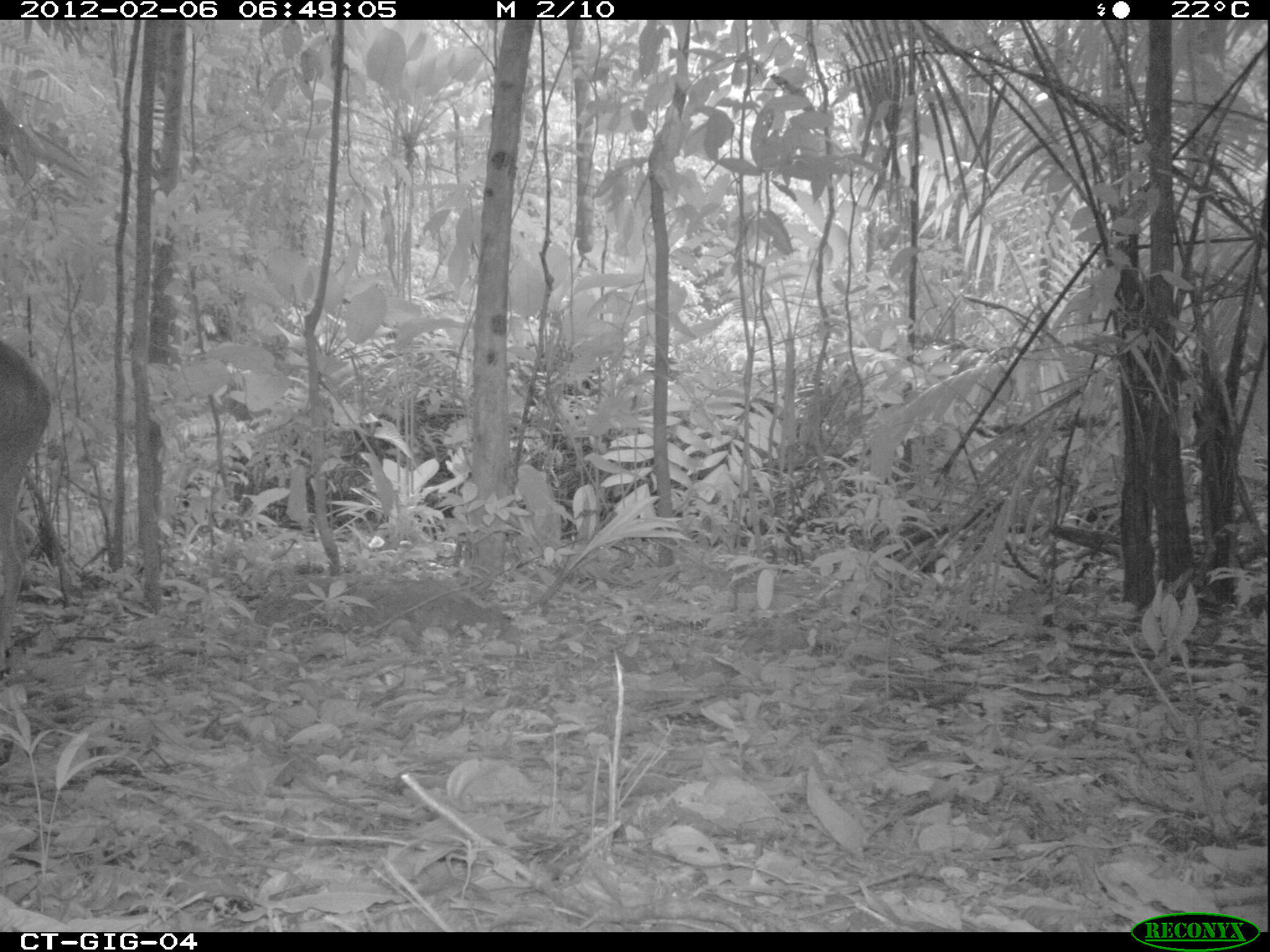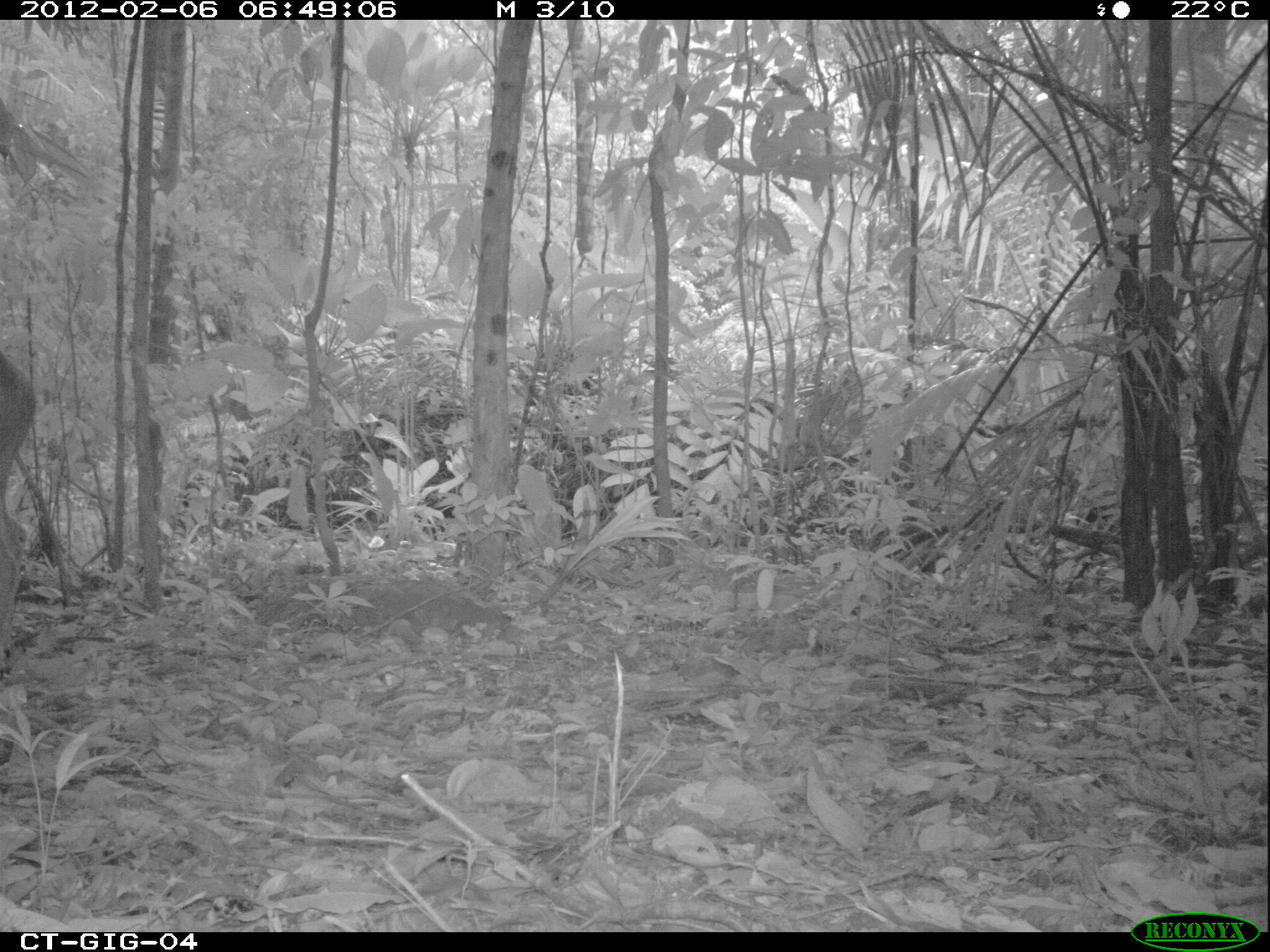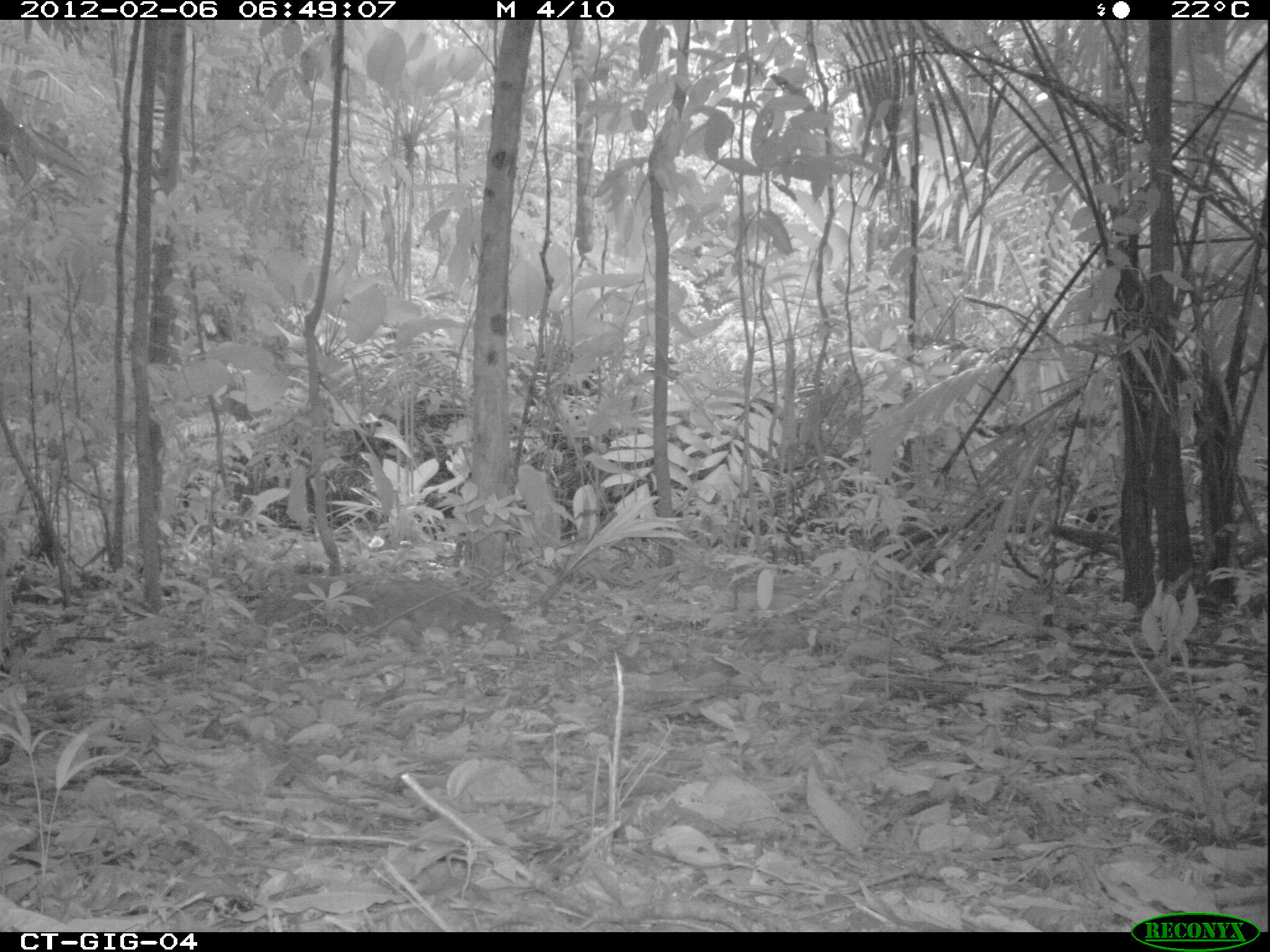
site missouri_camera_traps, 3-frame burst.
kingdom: Animalia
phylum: Chordata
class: Mammalia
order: Artiodactyla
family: Cervidae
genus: Odocoileus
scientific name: Odocoileus virginianus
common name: white-tailed deer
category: white tailed deer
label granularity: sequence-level